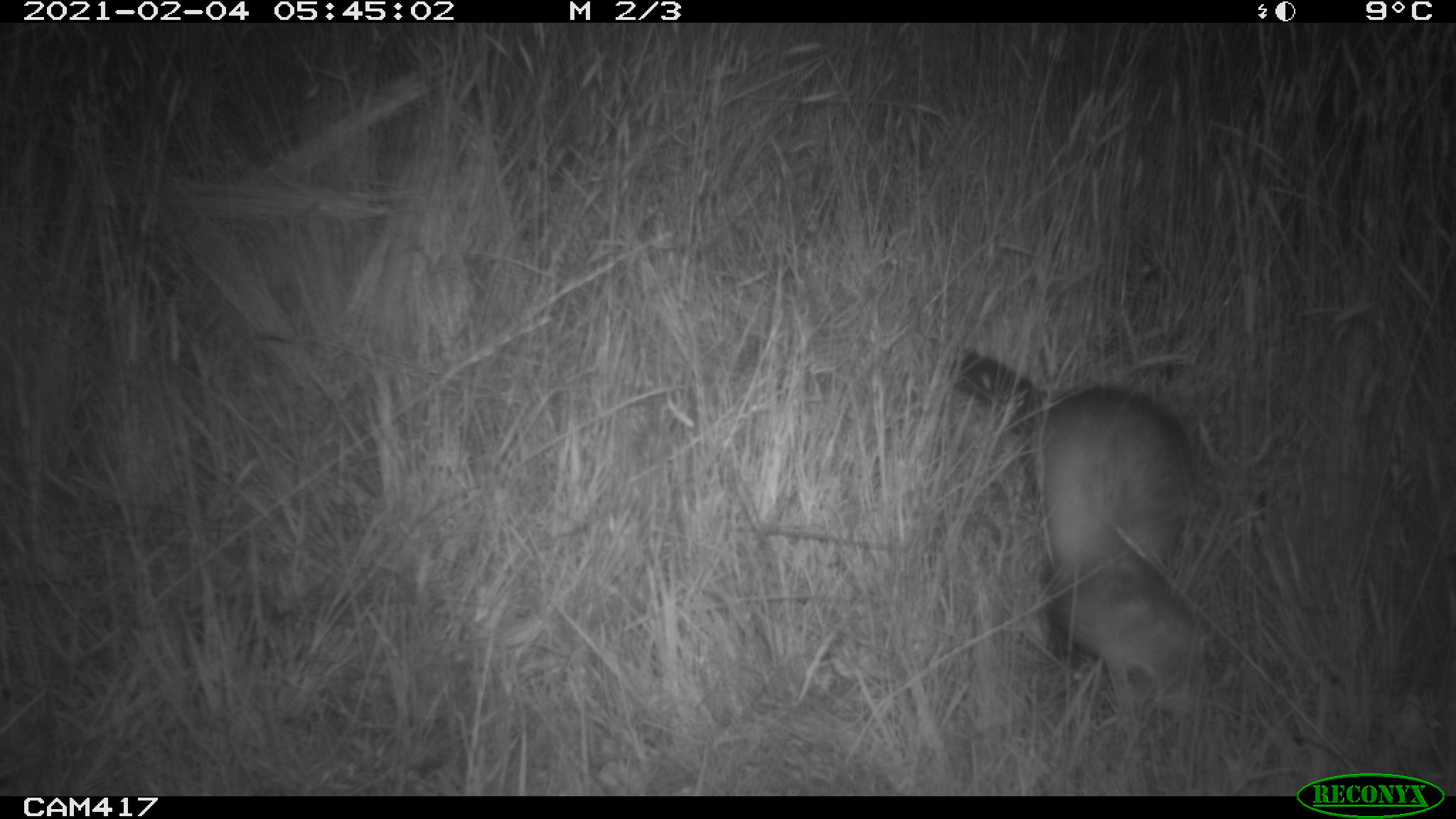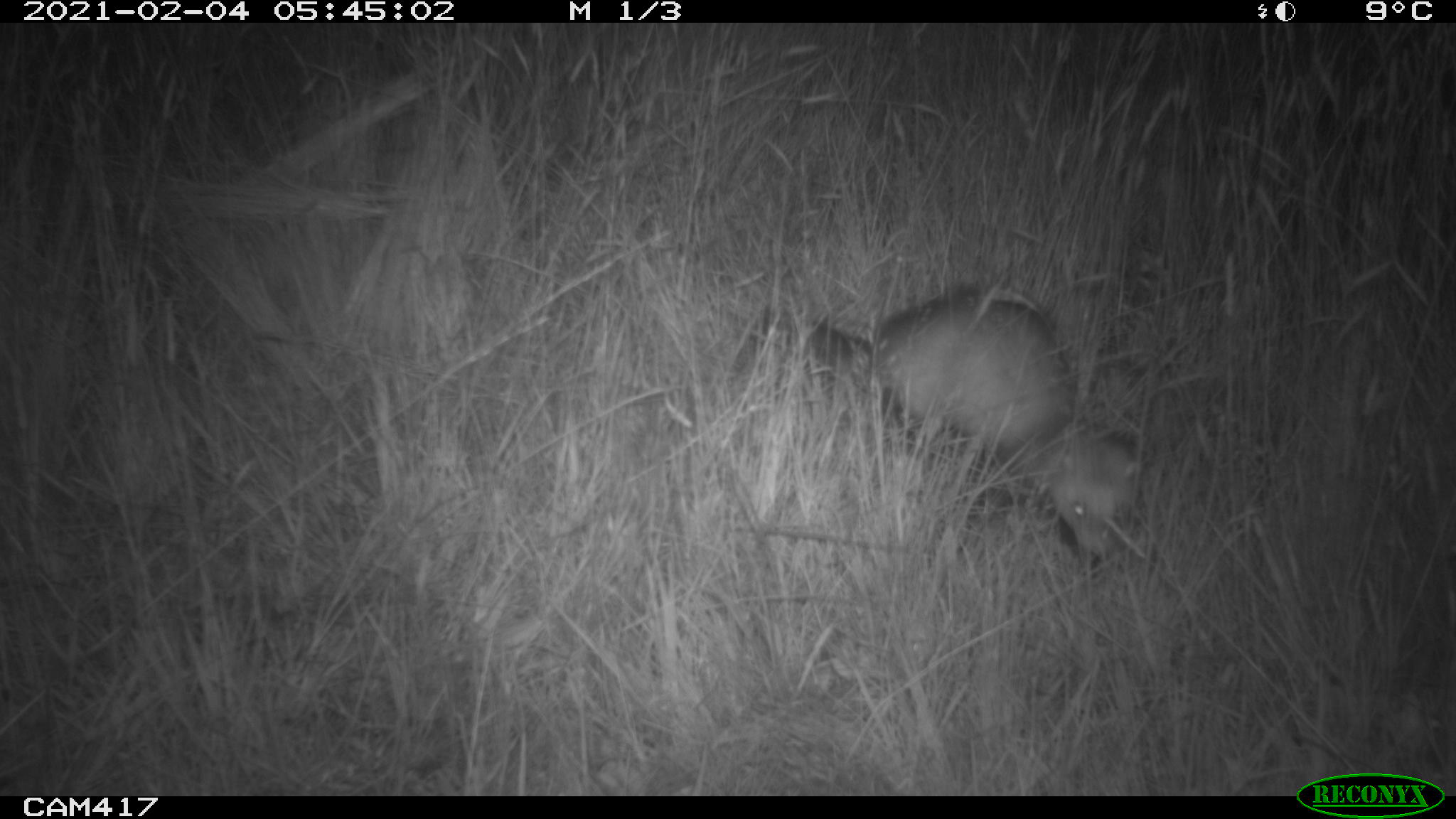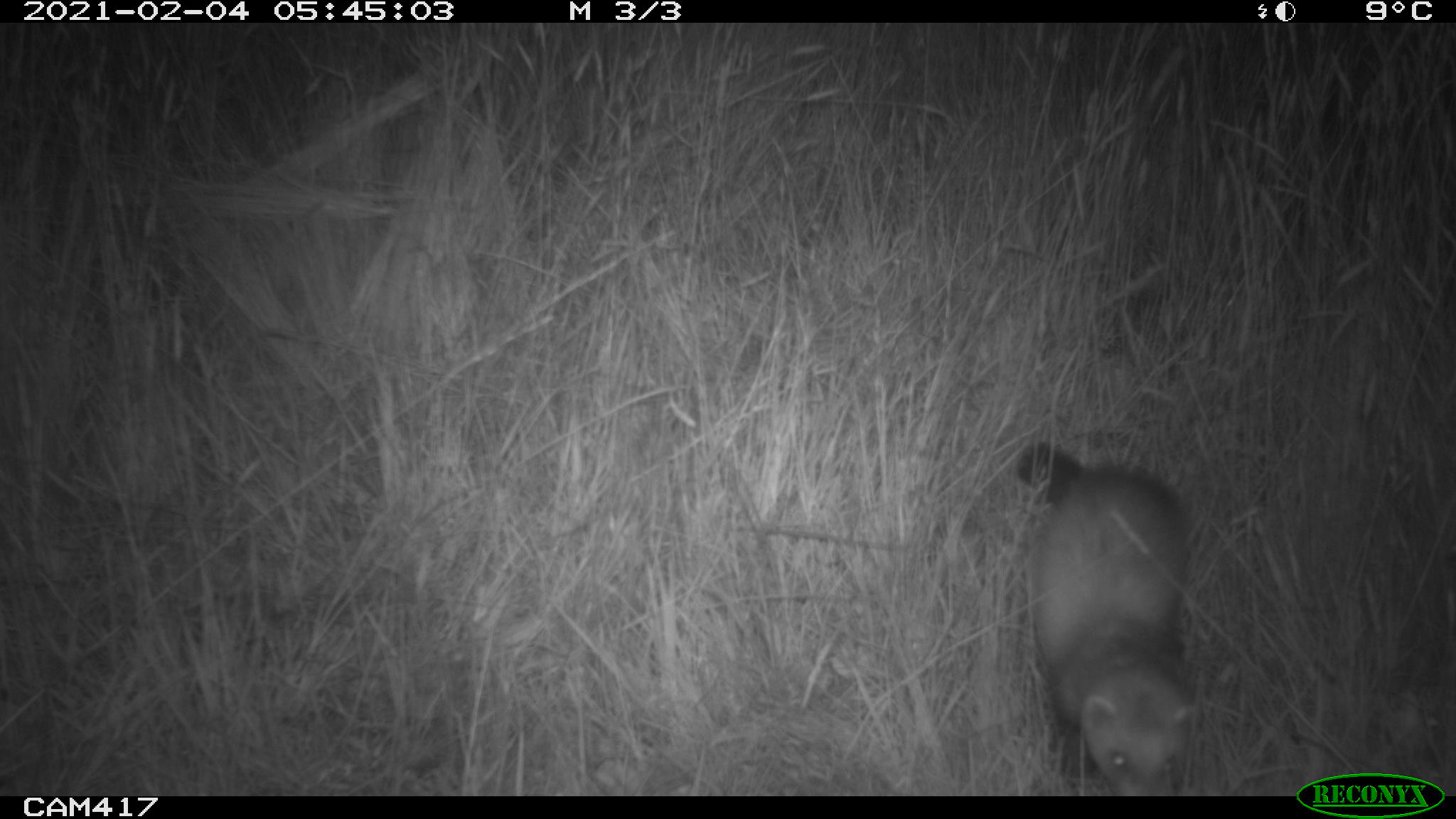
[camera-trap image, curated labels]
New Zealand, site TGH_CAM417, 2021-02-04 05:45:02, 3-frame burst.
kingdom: Animalia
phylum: Chordata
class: Mammalia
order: Carnivora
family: Mustelidae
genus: Mustela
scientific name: Mustela furo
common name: ferret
Ferret (Mustela furo).